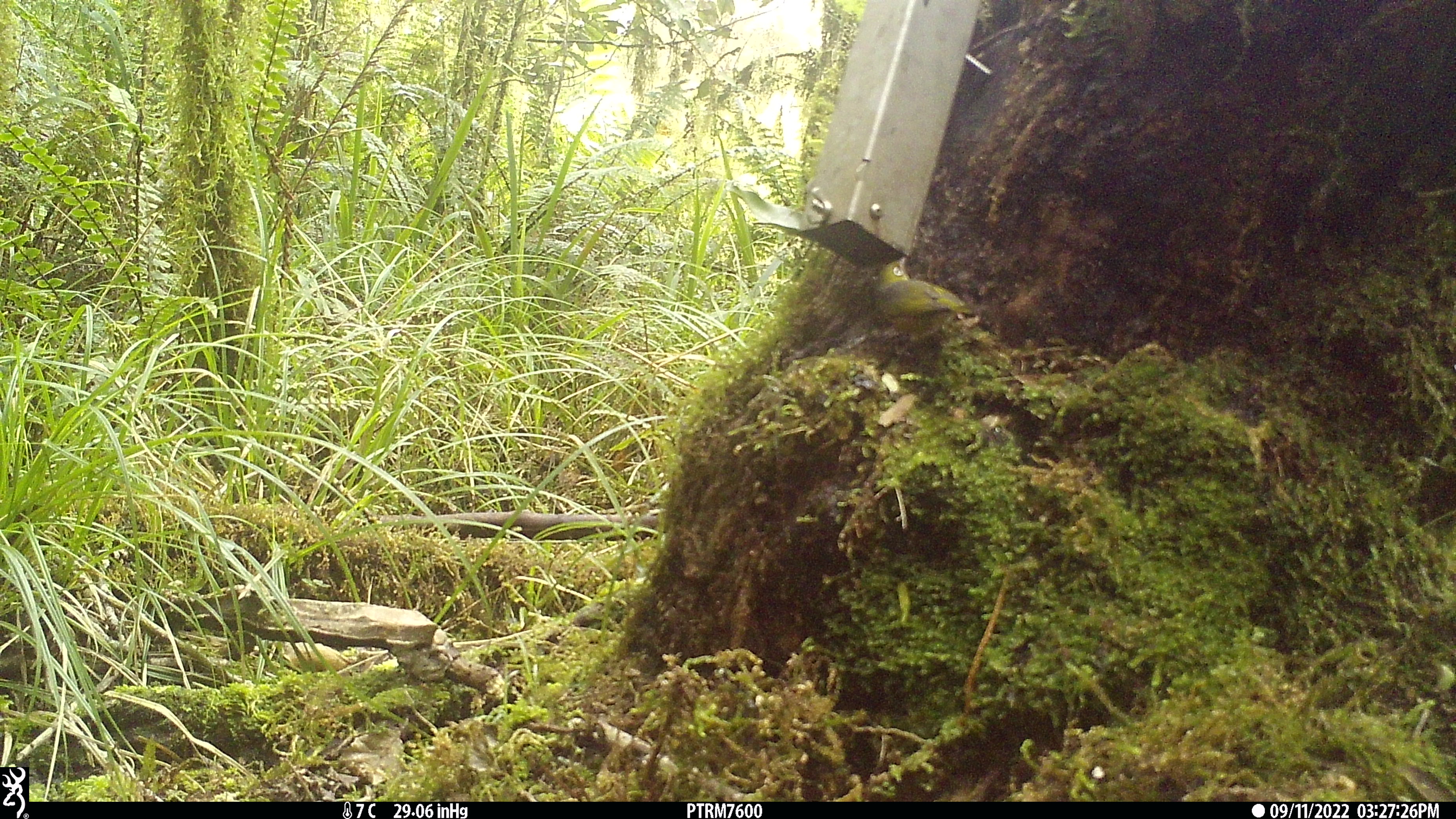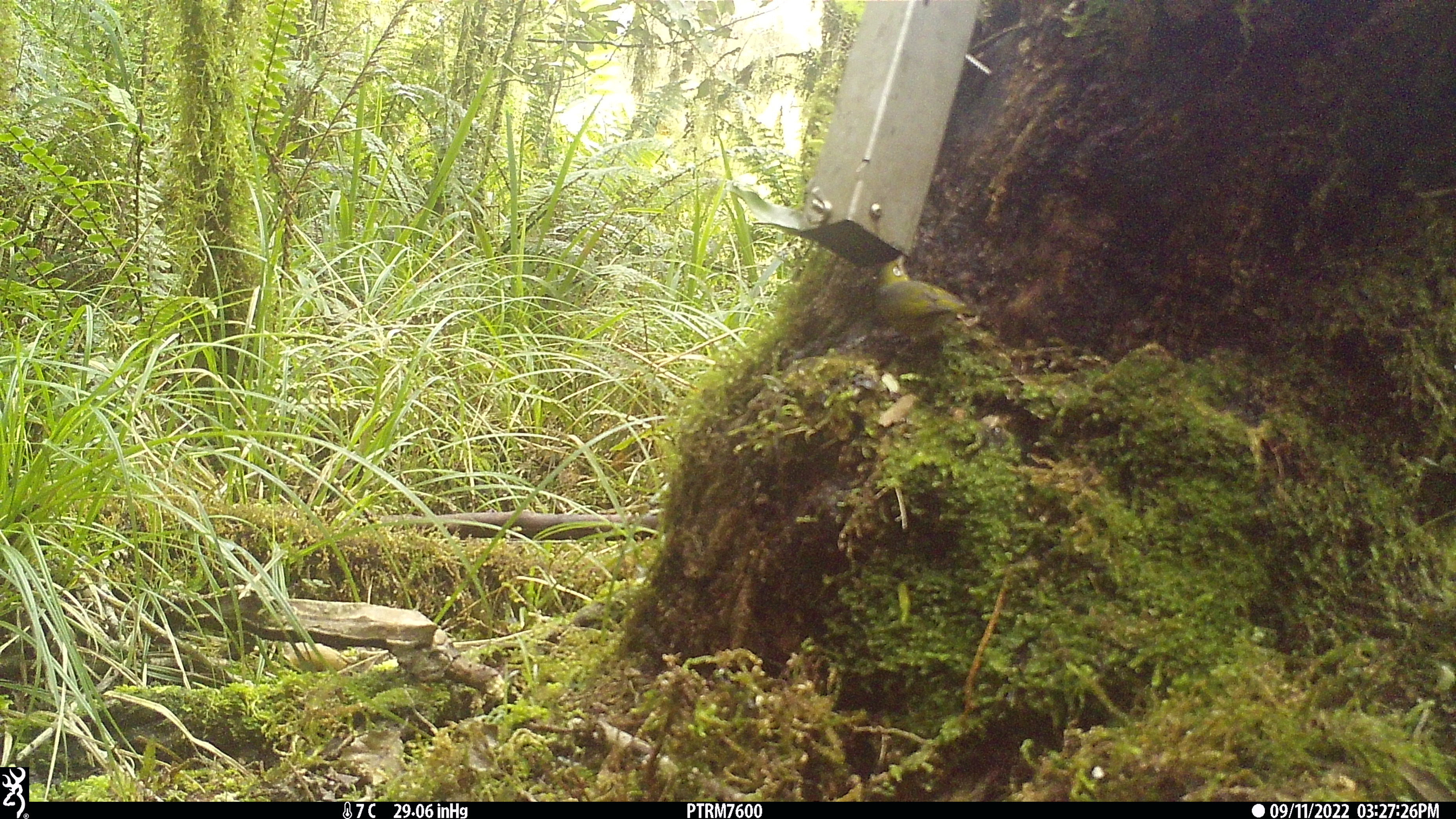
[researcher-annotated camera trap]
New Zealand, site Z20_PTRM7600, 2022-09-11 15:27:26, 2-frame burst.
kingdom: Animalia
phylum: Chordata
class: Aves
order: Passeriformes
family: Zosteropidae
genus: Zosterops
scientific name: Zosterops lateralis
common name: silvereye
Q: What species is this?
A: Silvereye (Zosterops lateralis).